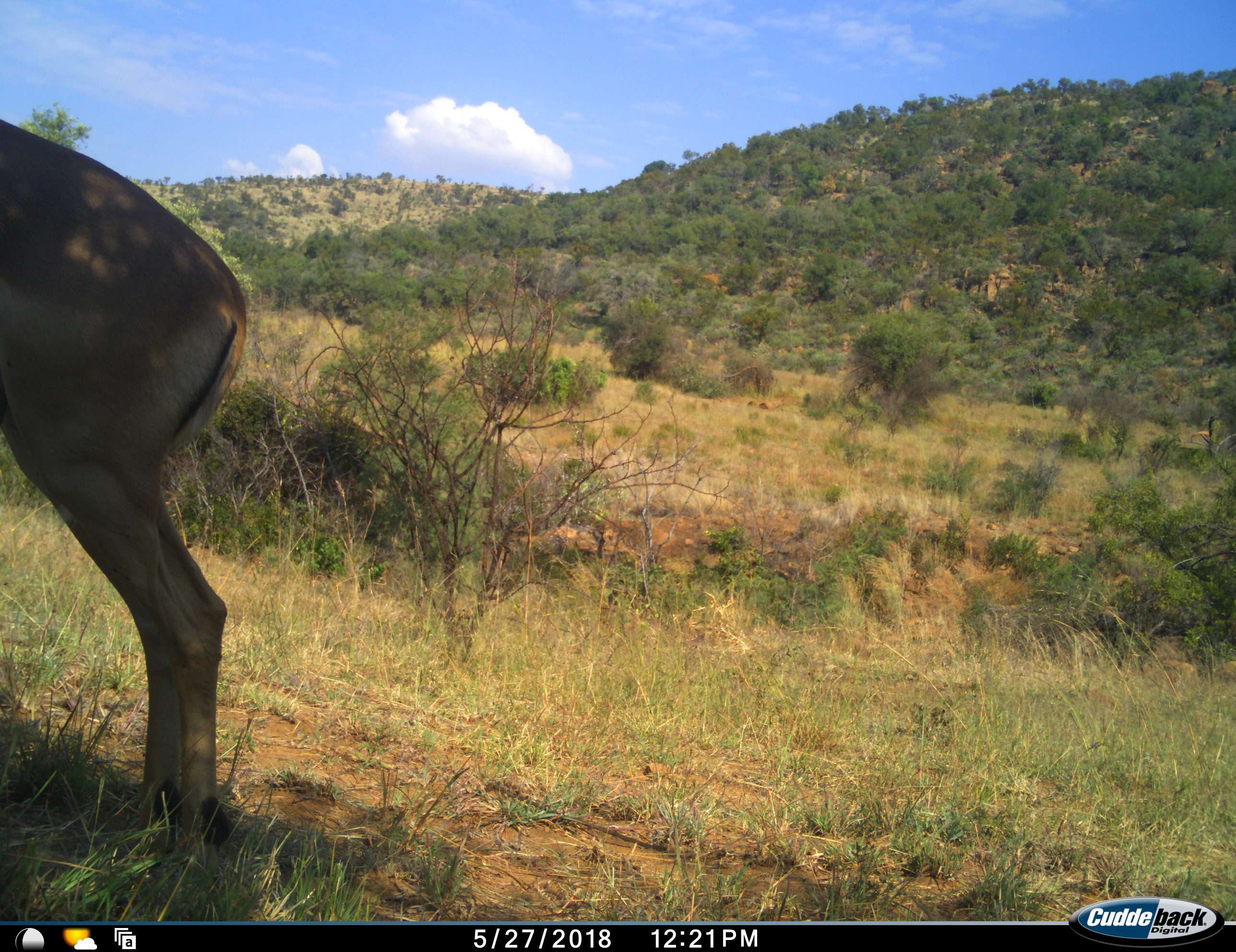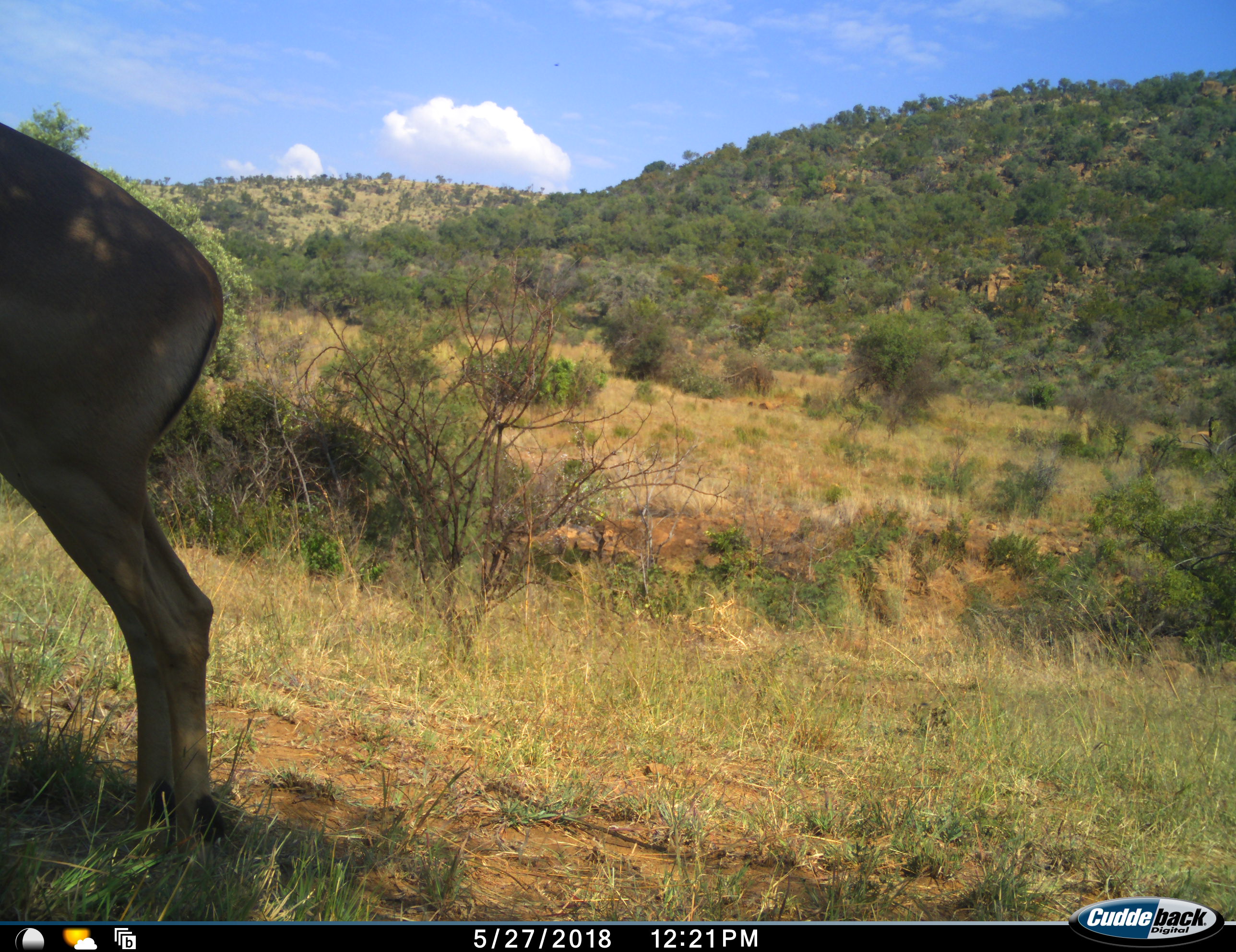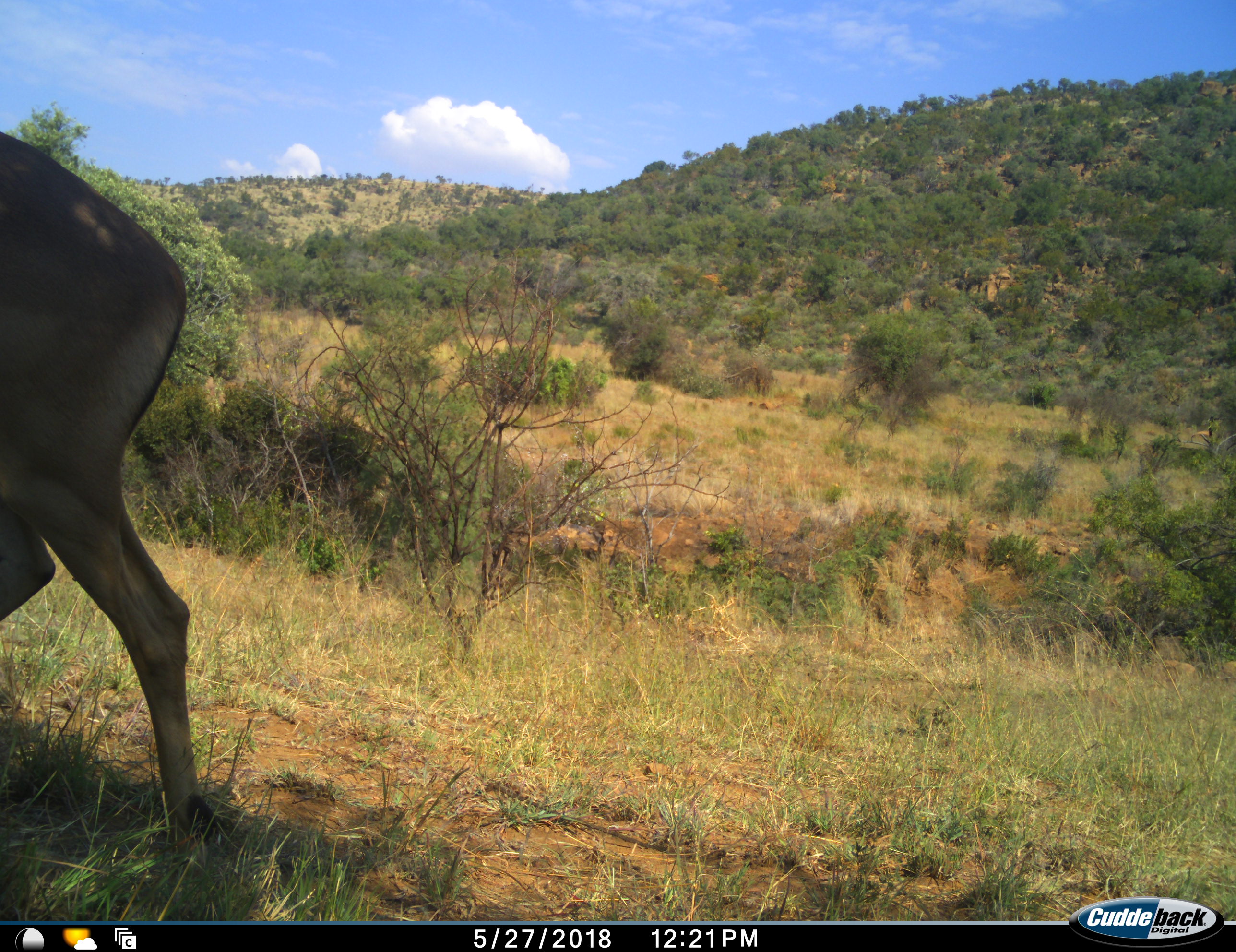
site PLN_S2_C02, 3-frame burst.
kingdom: Animalia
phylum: Chordata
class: Mammalia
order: Artiodactyla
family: Bovidae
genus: Aepyceros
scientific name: Aepyceros melampus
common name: impala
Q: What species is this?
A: Impala (Aepyceros melampus).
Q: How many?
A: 1.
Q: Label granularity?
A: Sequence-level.